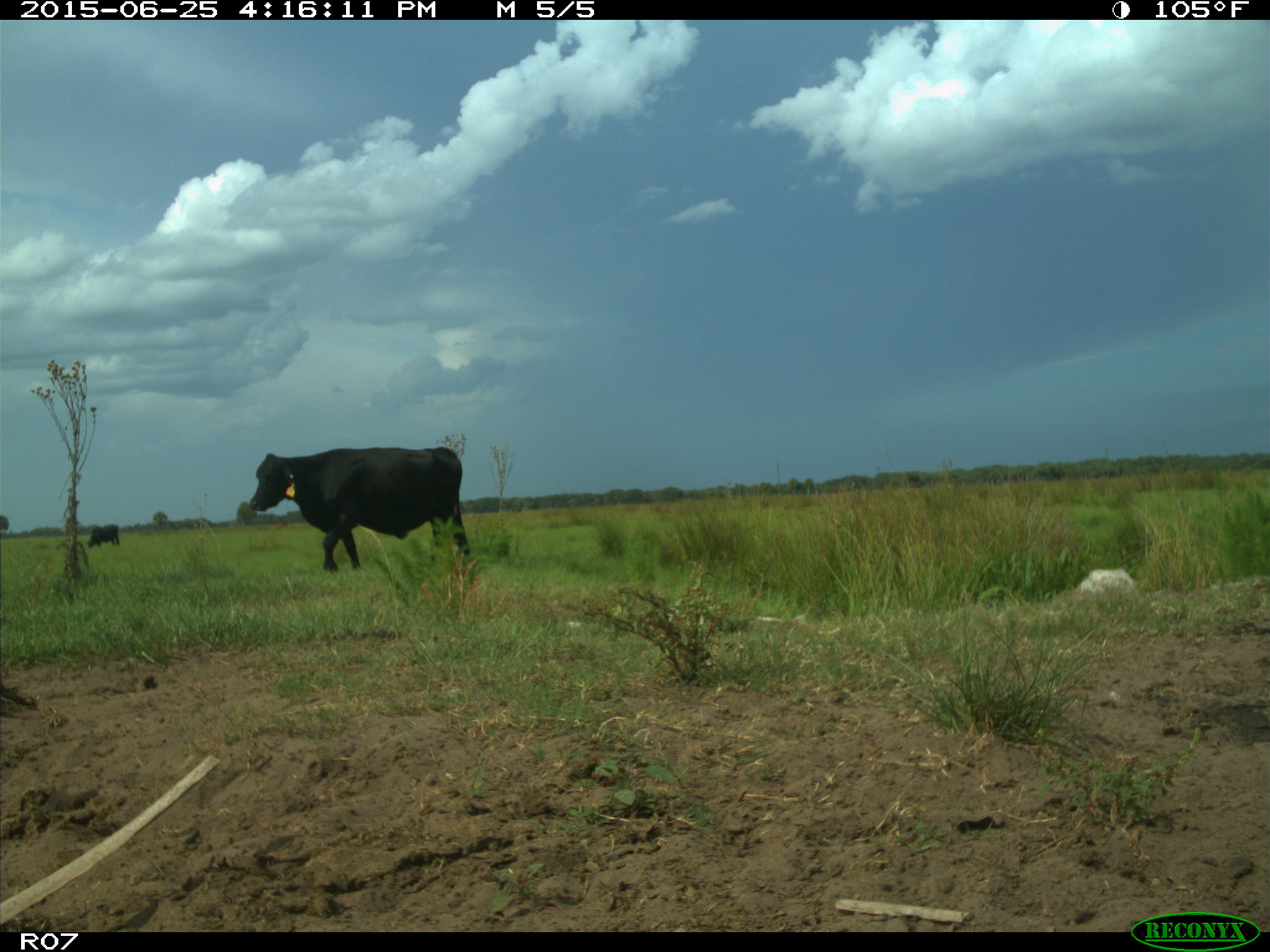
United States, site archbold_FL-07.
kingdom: Animalia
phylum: Chordata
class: Mammalia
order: Artiodactyla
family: Bovidae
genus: Bos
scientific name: Bos taurus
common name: domestic cow